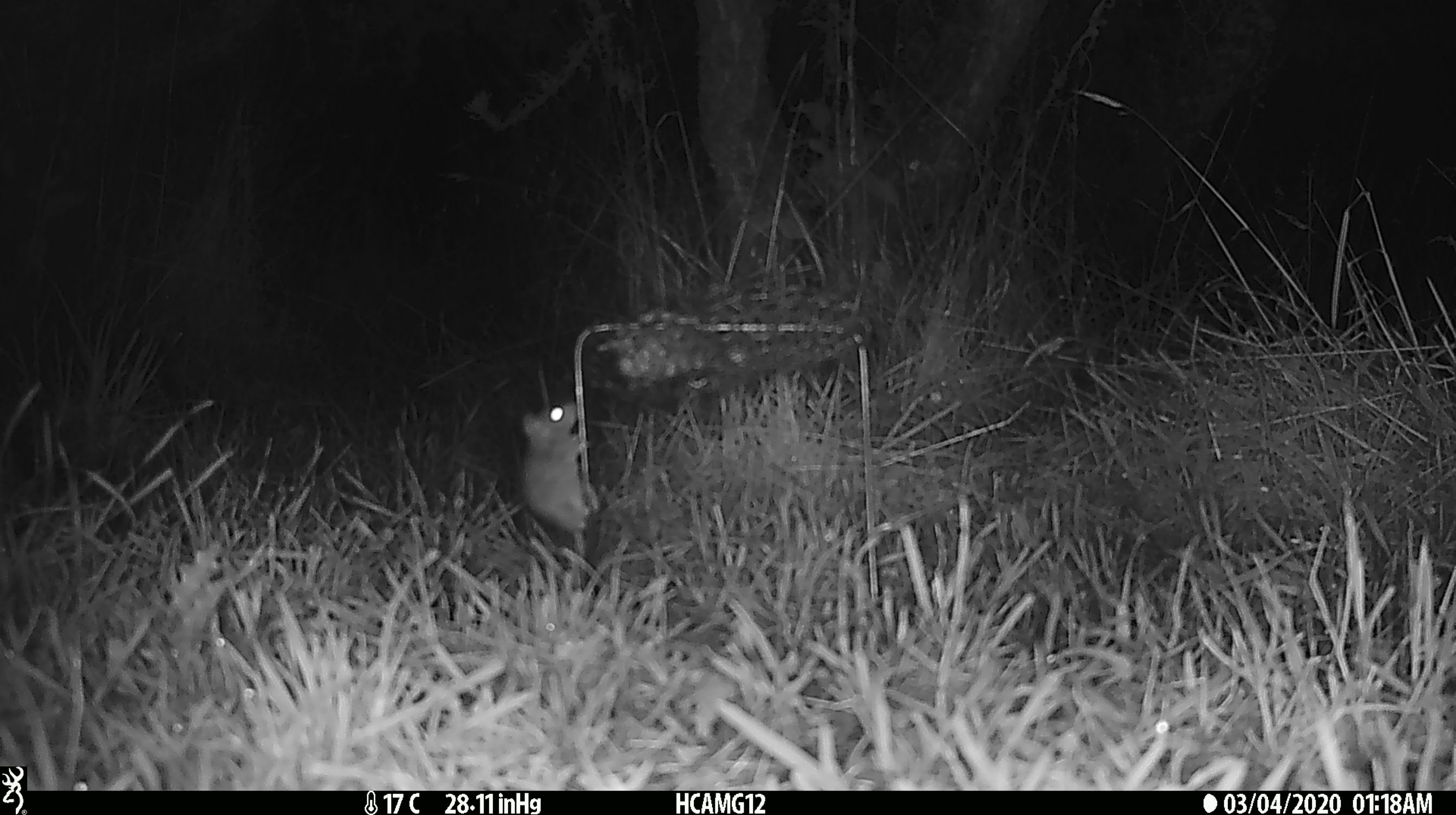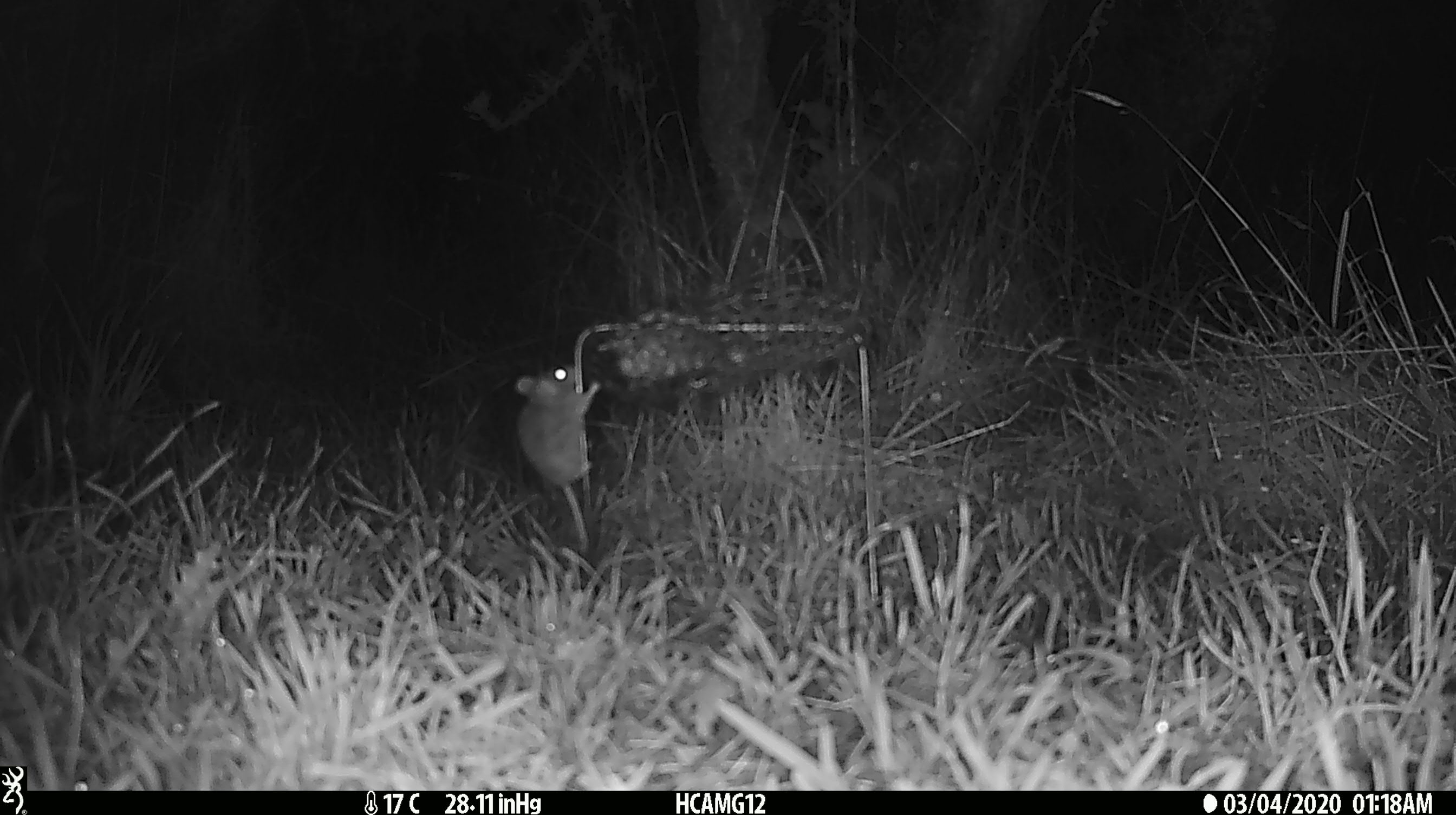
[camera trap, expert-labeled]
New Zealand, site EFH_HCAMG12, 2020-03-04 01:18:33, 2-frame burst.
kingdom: Animalia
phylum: Chordata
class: Mammalia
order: Rodentia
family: Muridae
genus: Mus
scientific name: Mus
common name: mouse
Mouse (Mus).